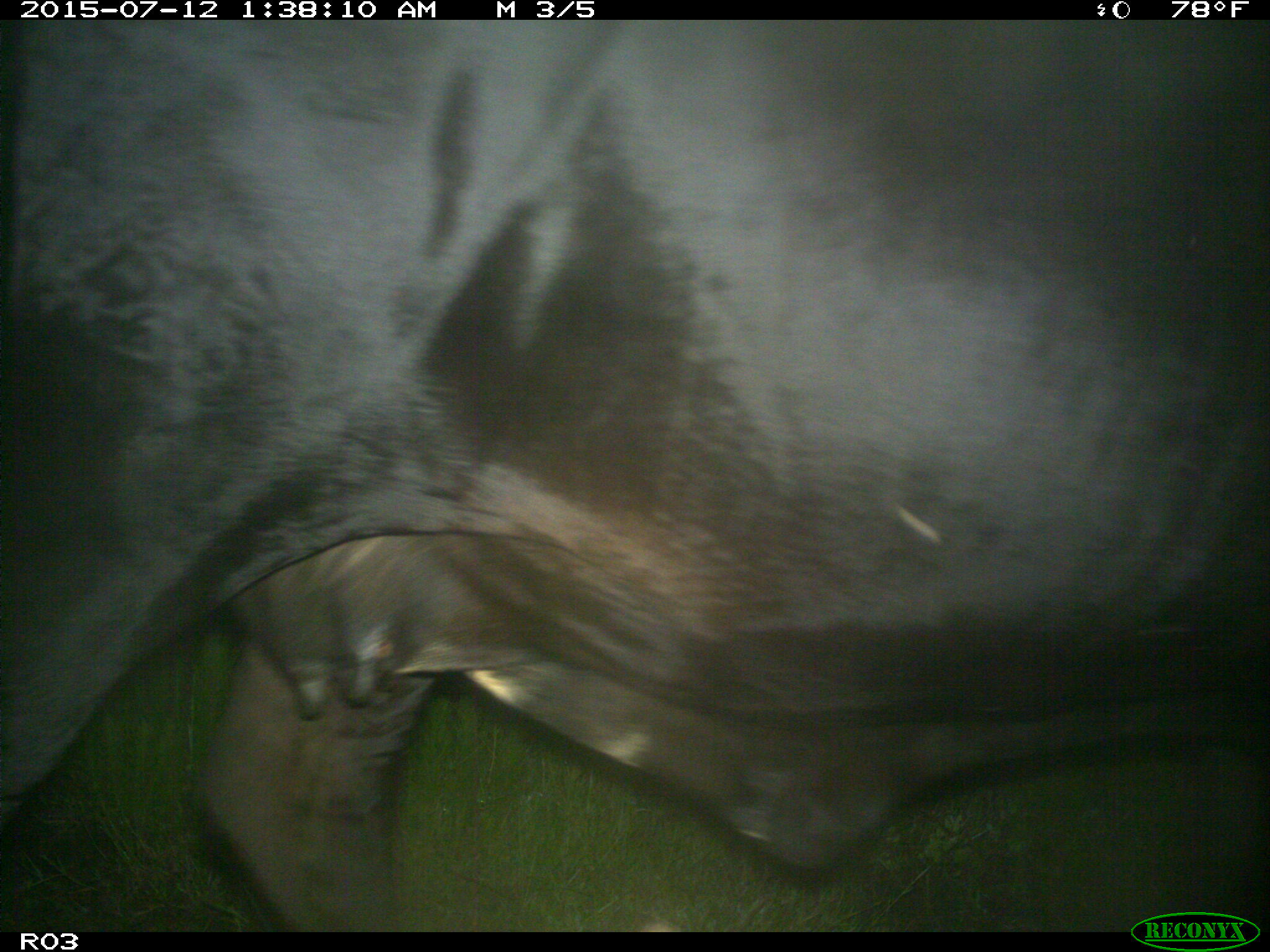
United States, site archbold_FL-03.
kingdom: Animalia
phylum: Chordata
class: Mammalia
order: Artiodactyla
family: Bovidae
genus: Bos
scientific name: Bos taurus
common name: domestic cow